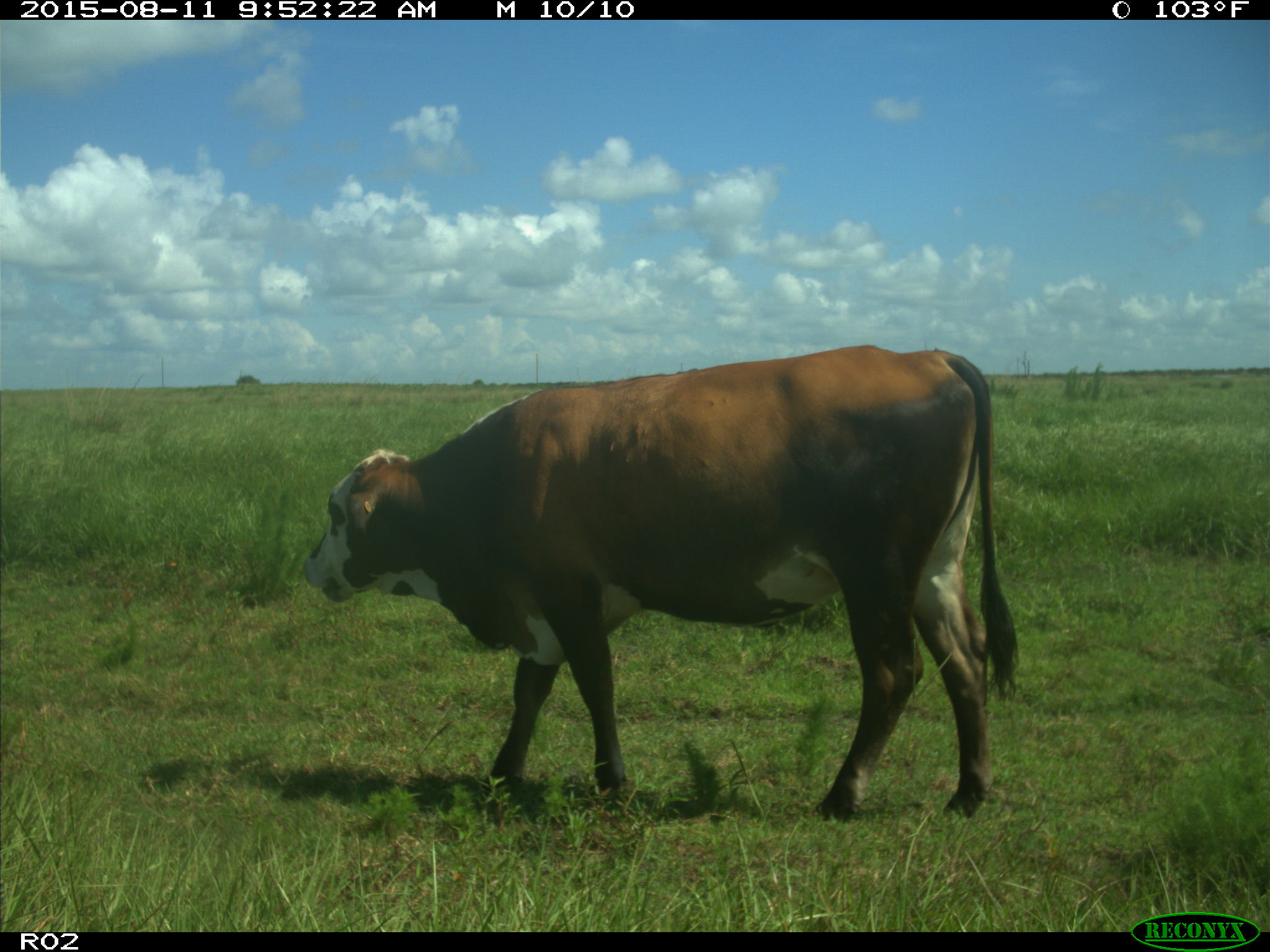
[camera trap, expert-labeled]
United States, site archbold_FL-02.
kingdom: Animalia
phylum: Chordata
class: Mammalia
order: Artiodactyla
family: Bovidae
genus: Bos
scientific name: Bos taurus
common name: domestic cow